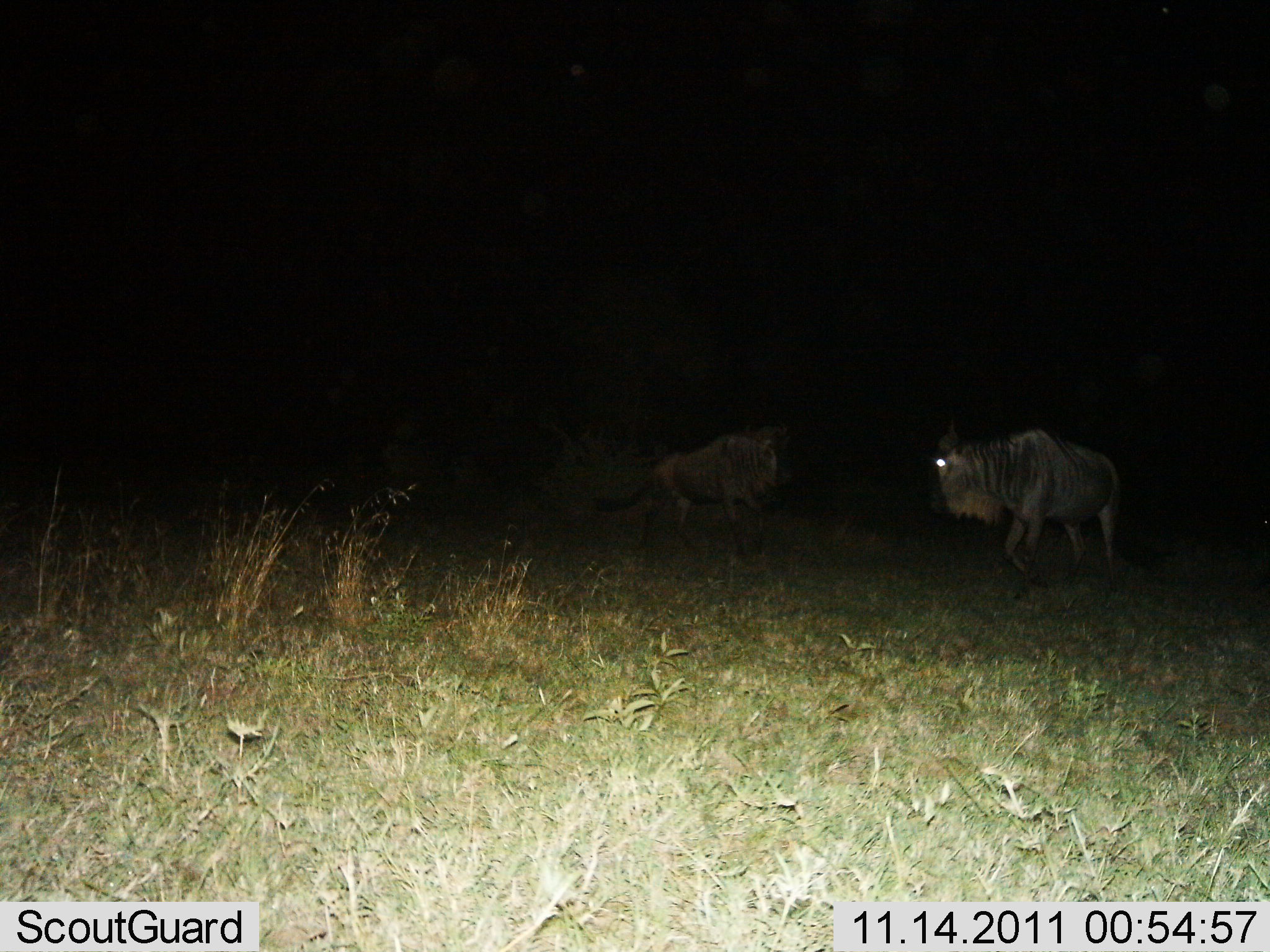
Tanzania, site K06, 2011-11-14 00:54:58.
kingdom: Animalia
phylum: Chordata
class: Mammalia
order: Artiodactyla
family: Bovidae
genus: Connochaetes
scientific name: Connochaetes taurinus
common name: blue wildebeest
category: wildebeest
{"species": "wildebeest (blue wildebeest) (Connochaetes taurinus)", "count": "2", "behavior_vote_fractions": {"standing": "60%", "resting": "10%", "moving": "30%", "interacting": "10%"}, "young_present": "0%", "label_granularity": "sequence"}